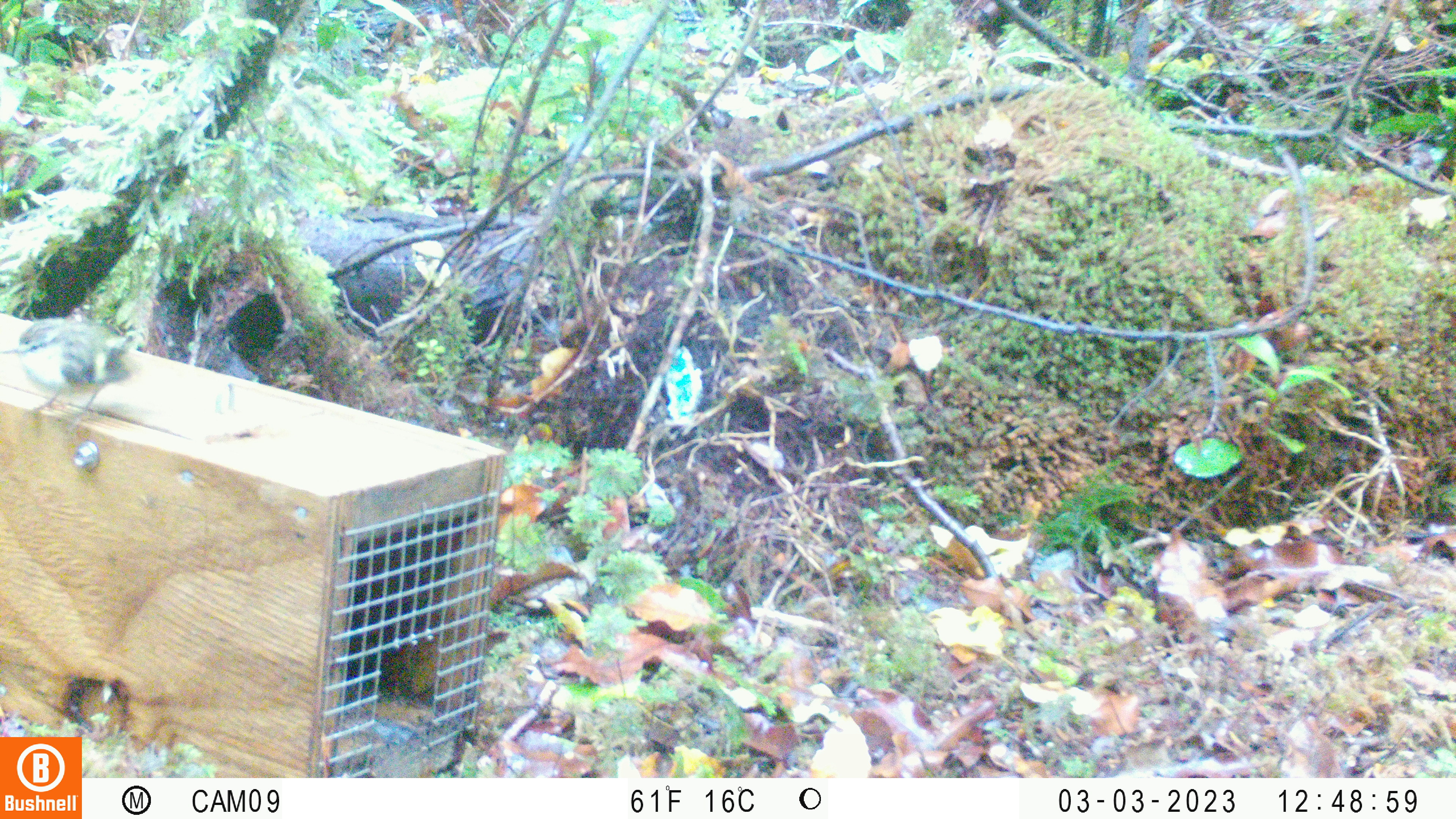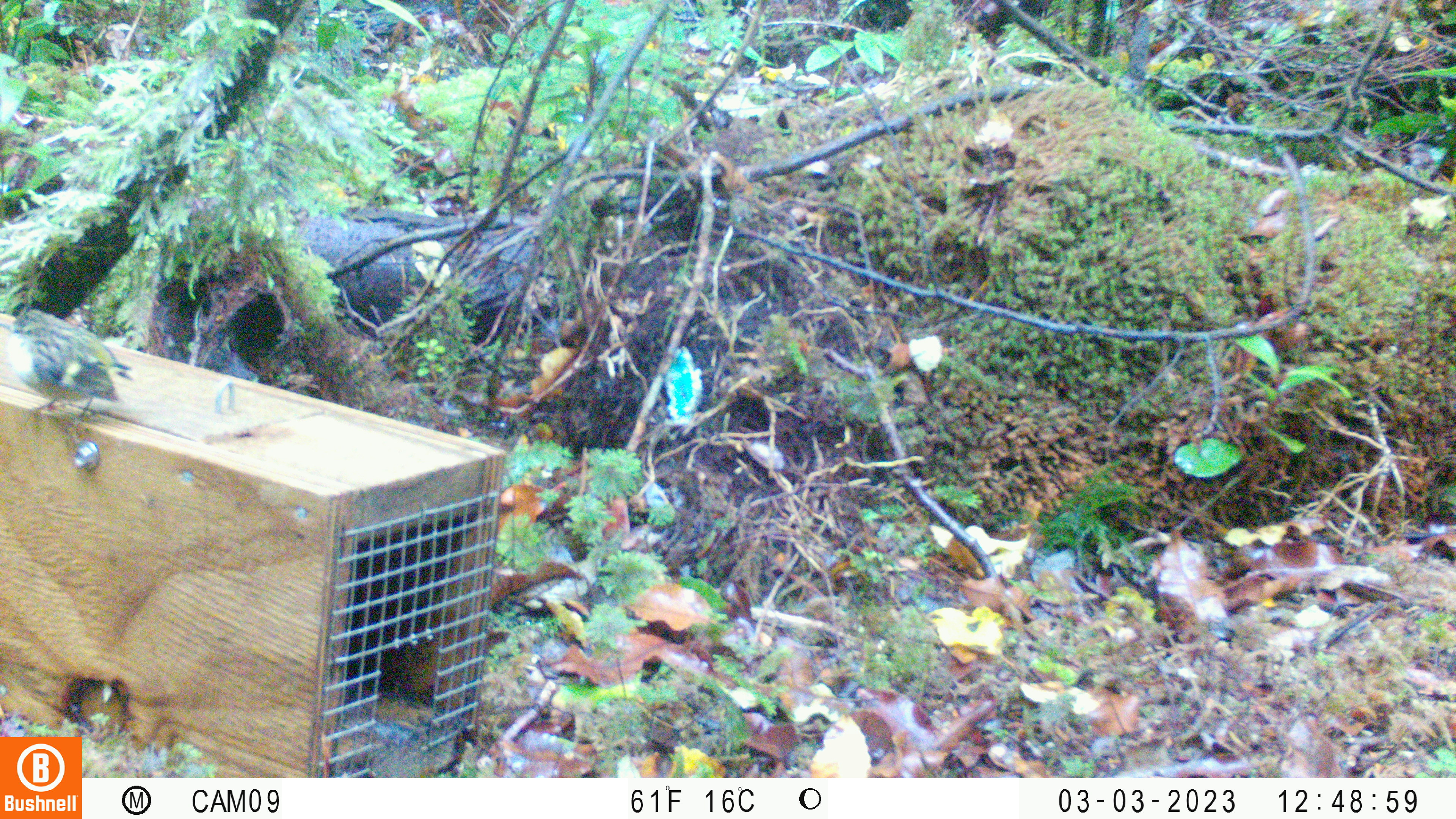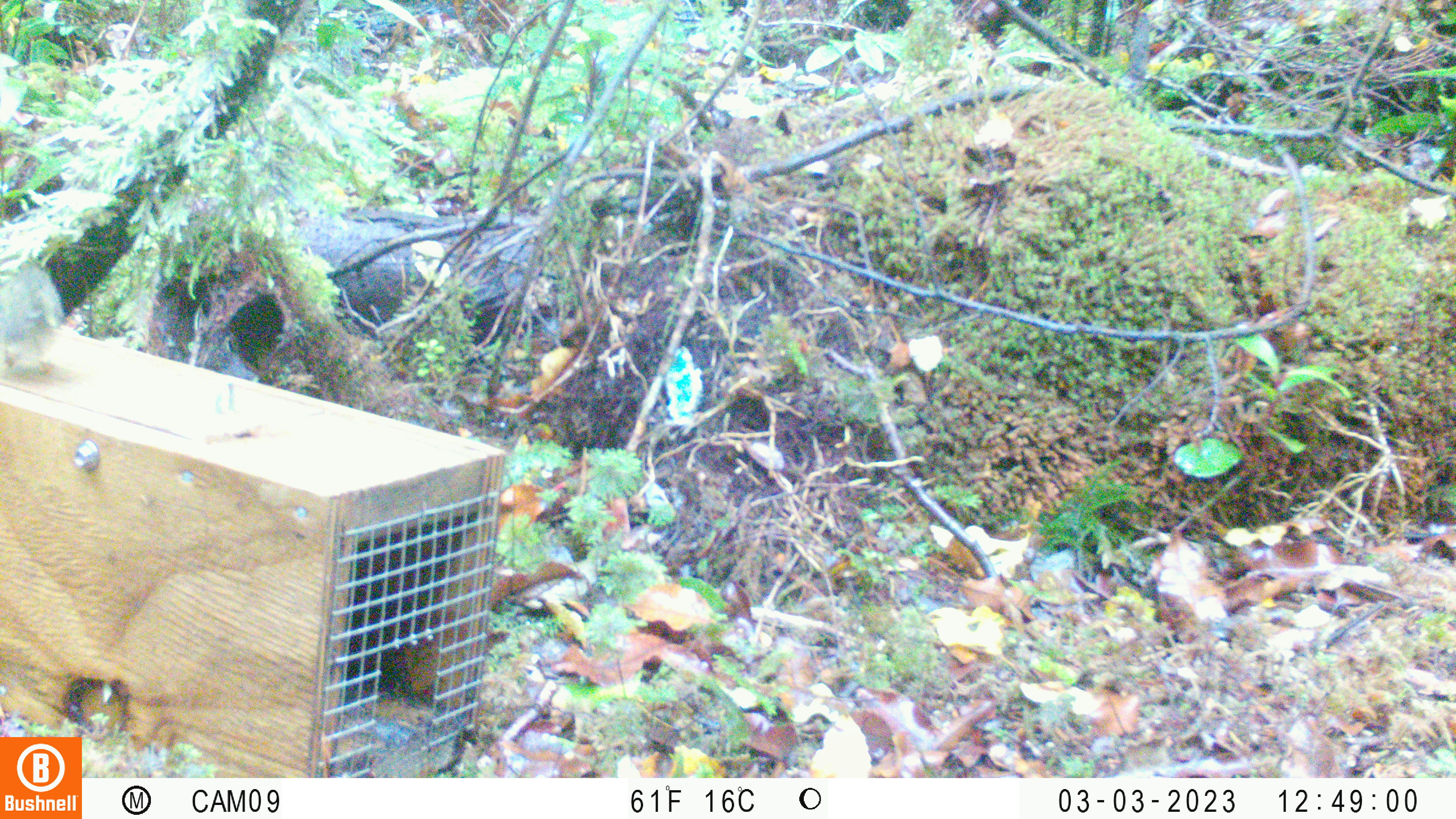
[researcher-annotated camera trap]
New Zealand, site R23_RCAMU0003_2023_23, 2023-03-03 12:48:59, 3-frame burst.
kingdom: Animalia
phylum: Chordata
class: Aves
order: Passeriformes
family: Acanthisittidae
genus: Acanthisitta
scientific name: Acanthisitta chloris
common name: rifleman